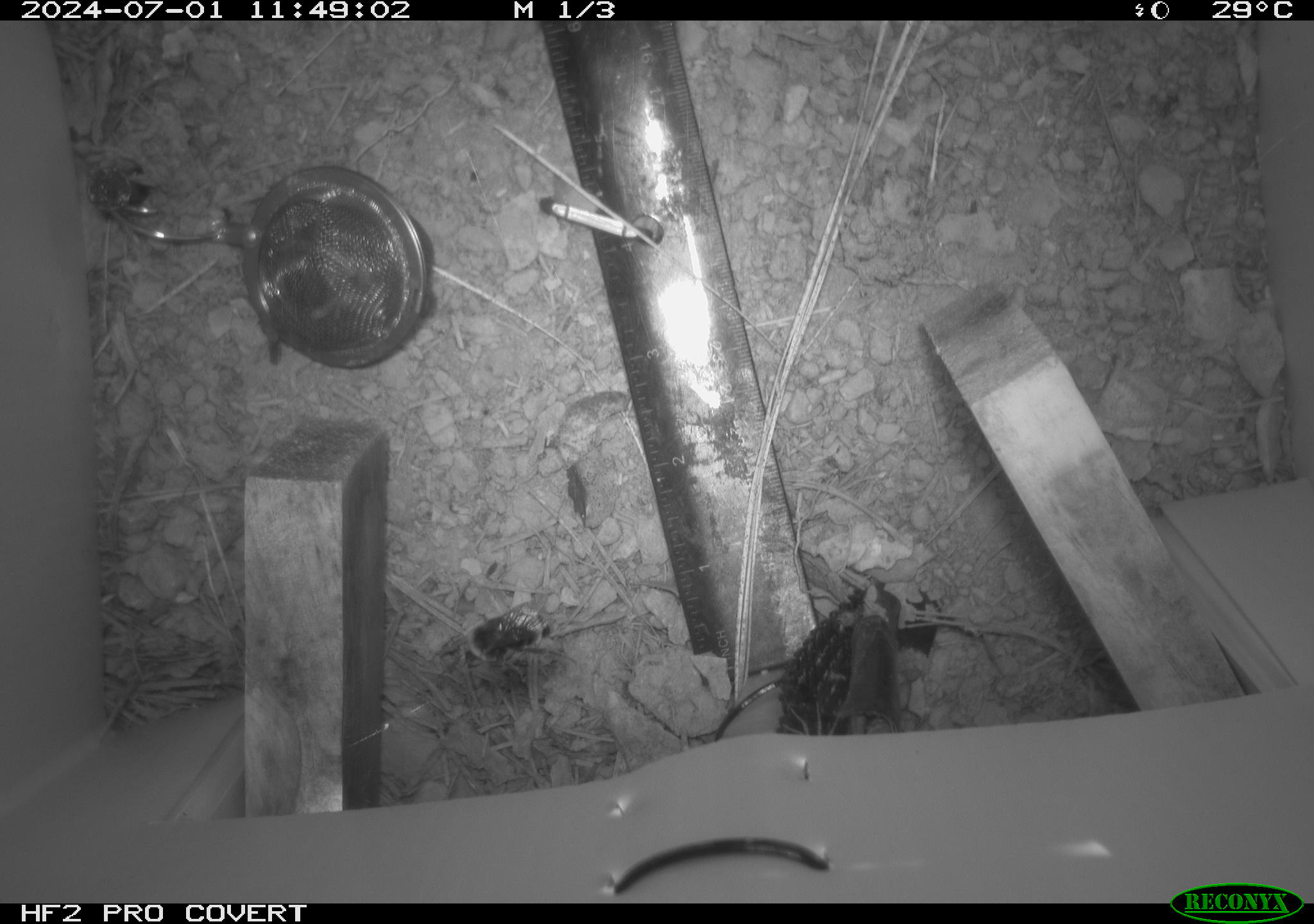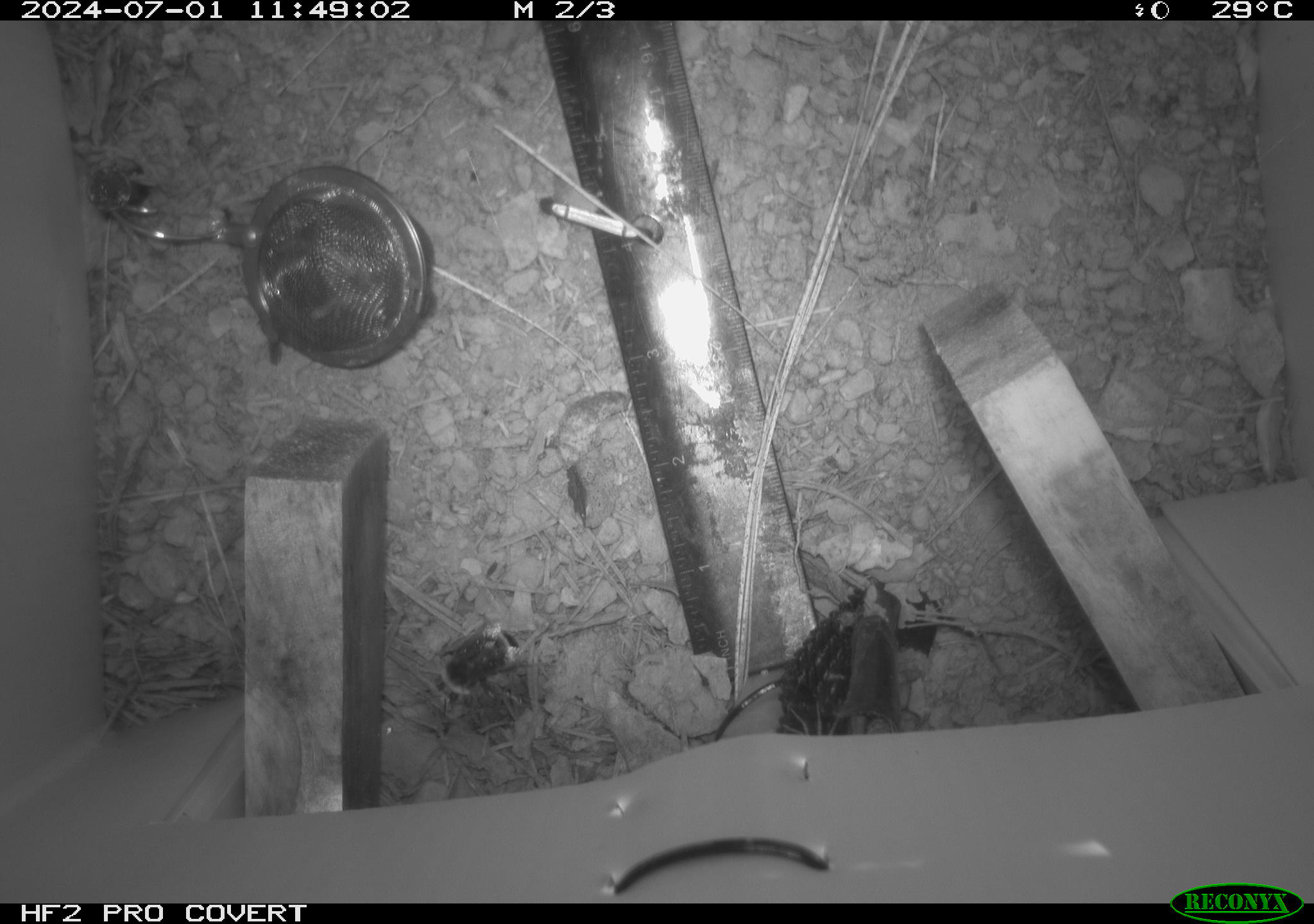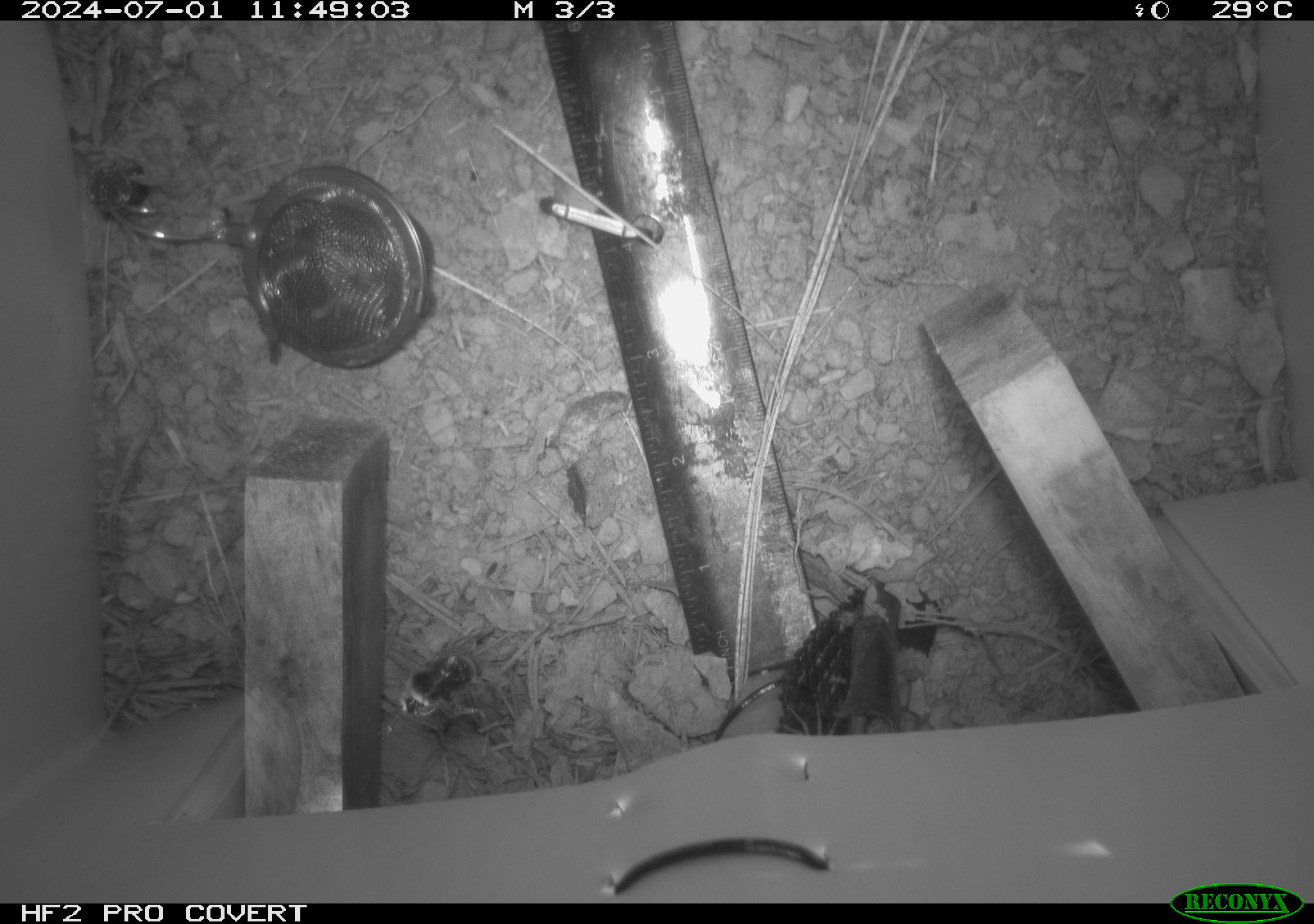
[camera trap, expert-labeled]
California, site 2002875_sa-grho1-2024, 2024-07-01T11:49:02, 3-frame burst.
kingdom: Animalia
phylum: Arthropoda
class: Insecta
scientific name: Insecta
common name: insect